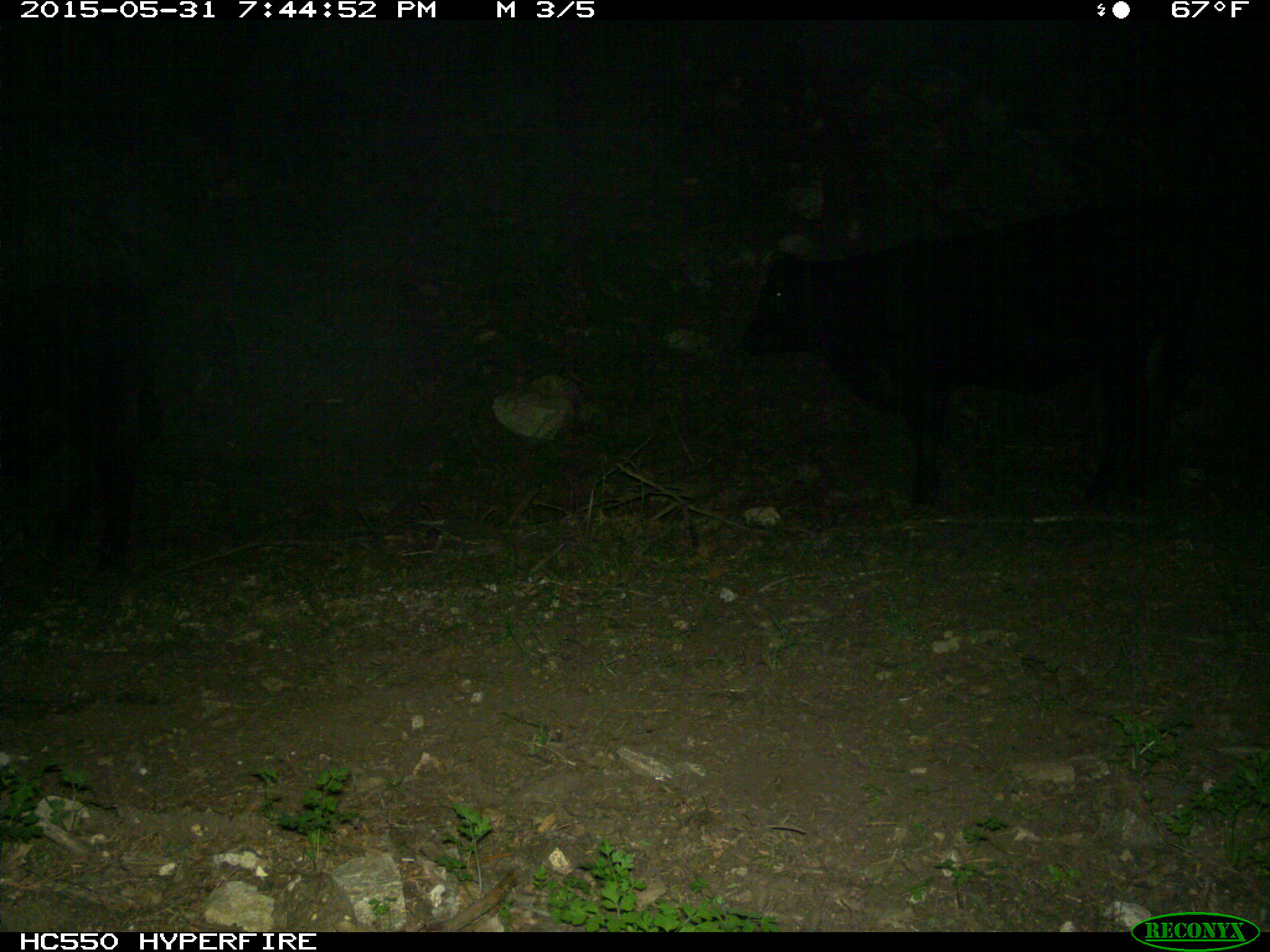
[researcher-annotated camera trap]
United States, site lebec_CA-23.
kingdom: Animalia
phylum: Chordata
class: Mammalia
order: Artiodactyla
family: Bovidae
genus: Bos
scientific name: Bos taurus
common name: domestic cow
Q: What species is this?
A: Bos taurus (domestic cow).